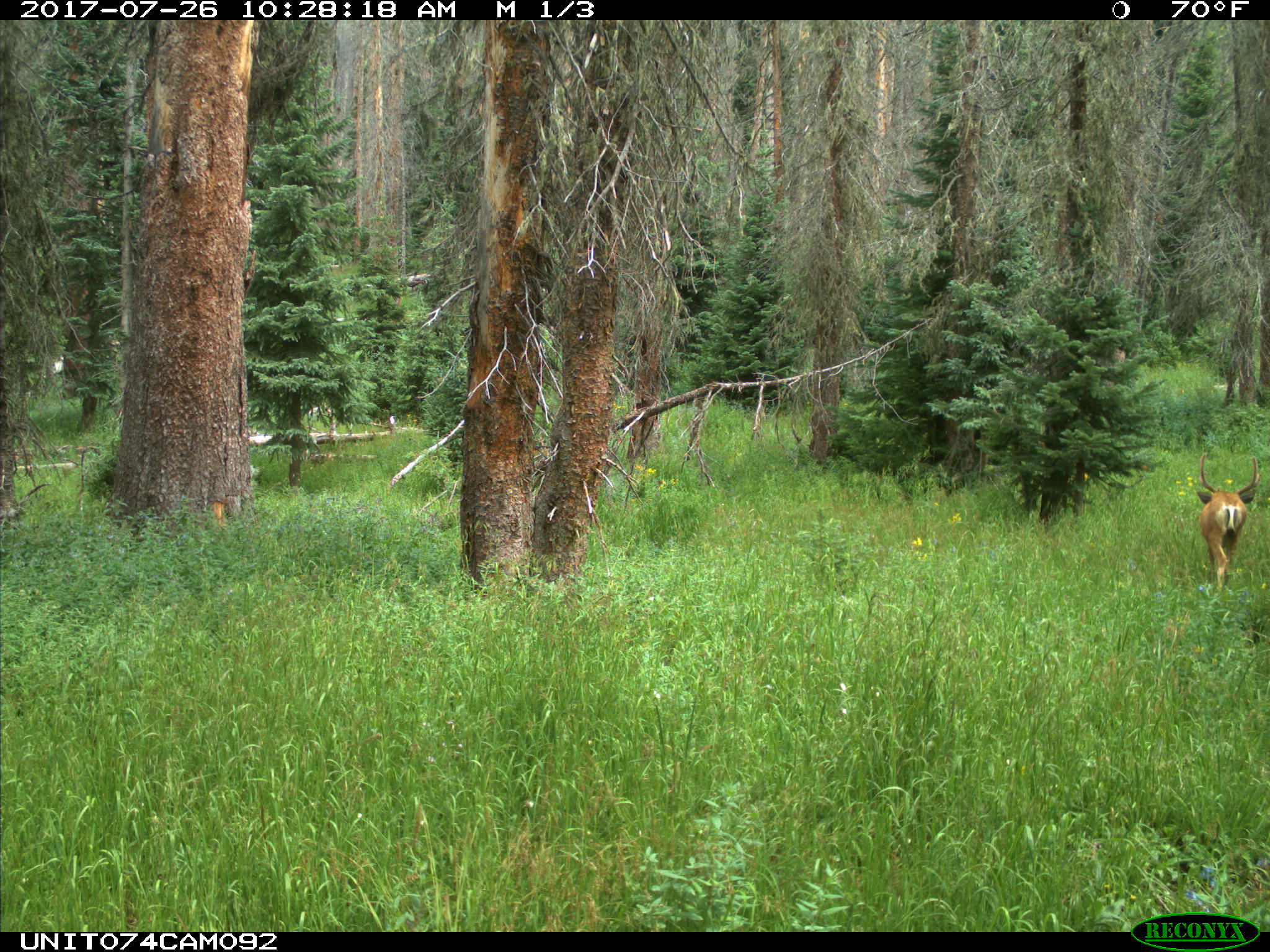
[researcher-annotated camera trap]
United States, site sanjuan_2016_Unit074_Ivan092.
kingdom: Animalia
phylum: Chordata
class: Mammalia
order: Artiodactyla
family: Cervidae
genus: Odocoileus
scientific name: Odocoileus hemionus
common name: mule deer